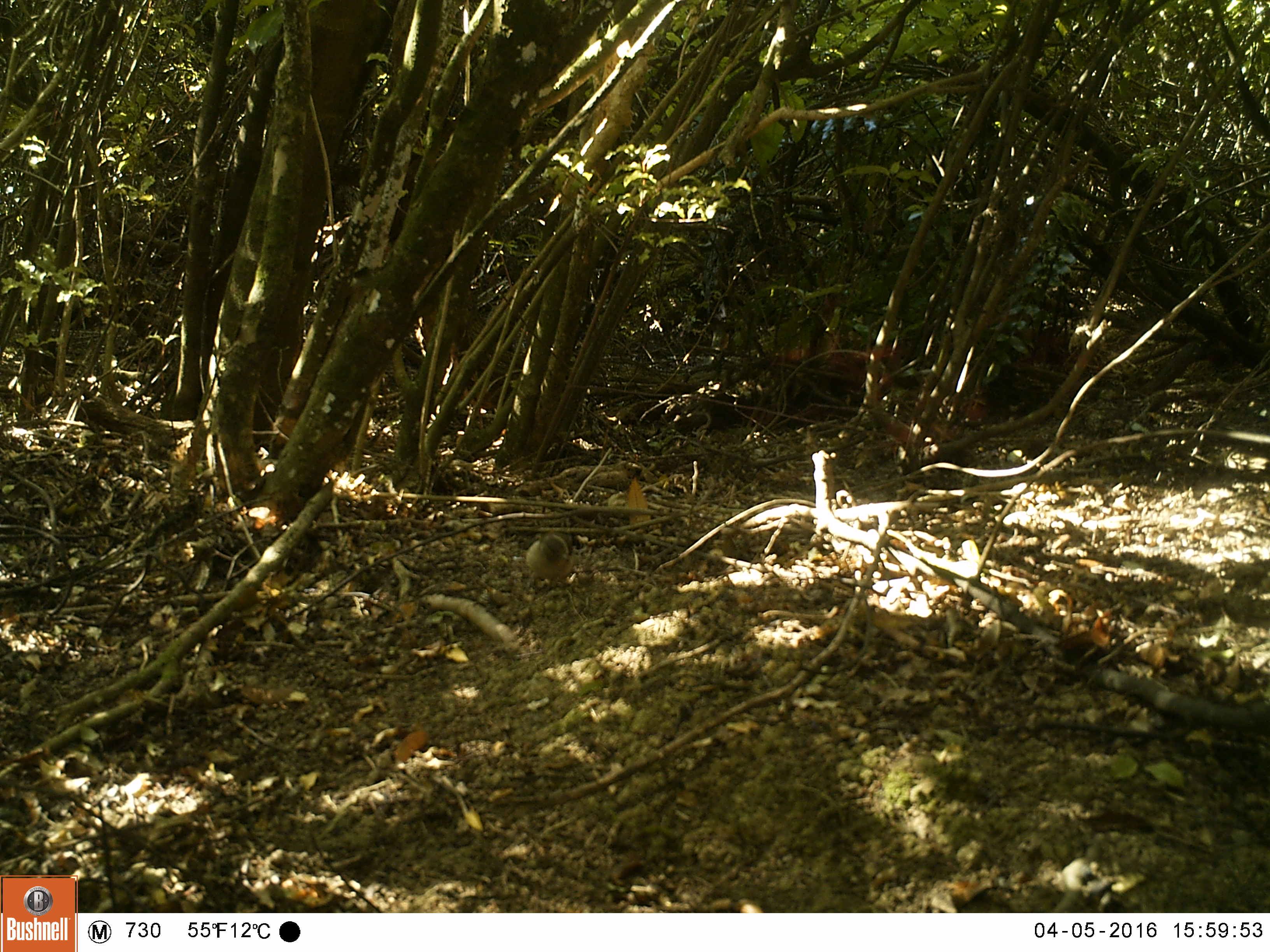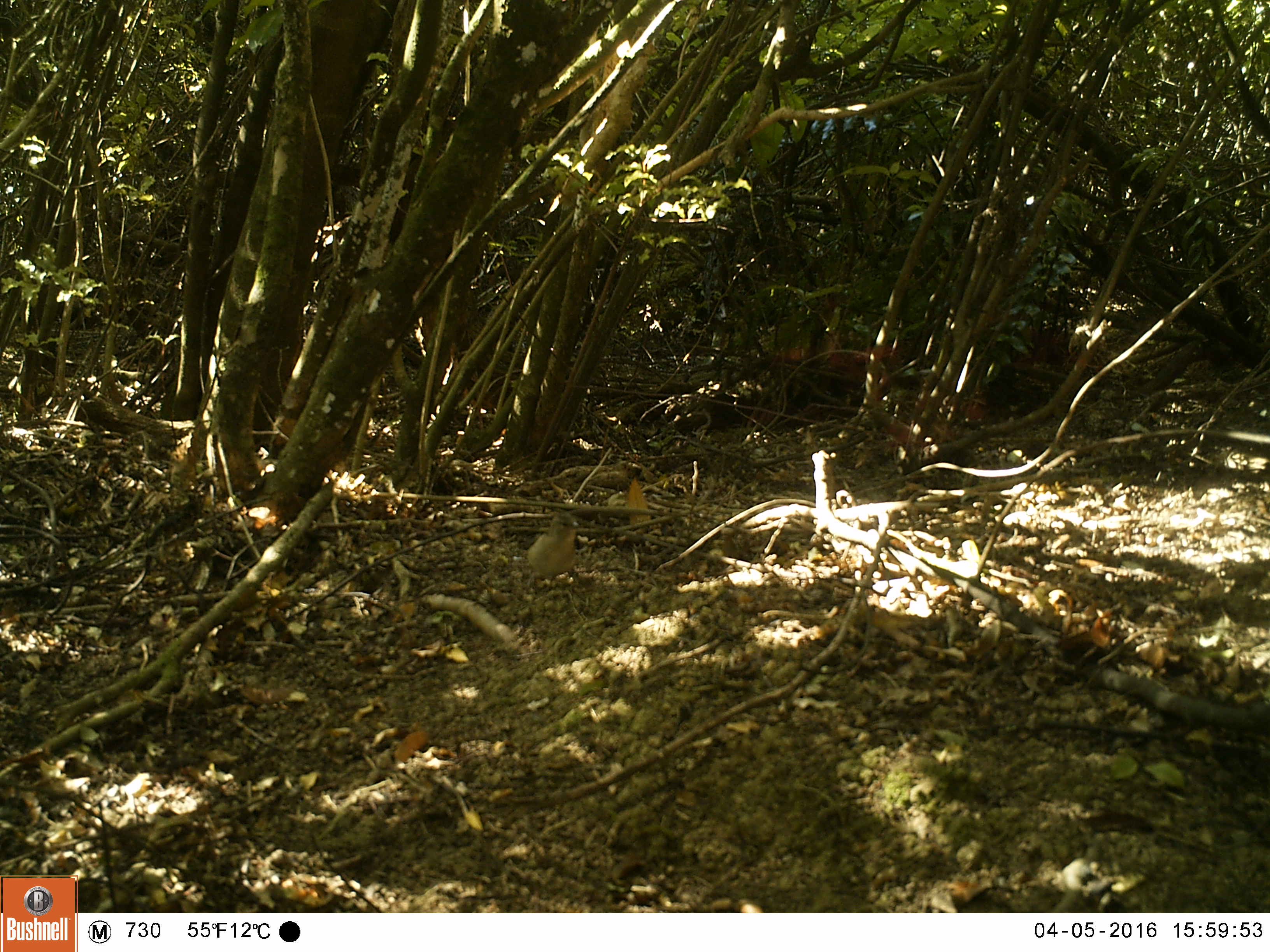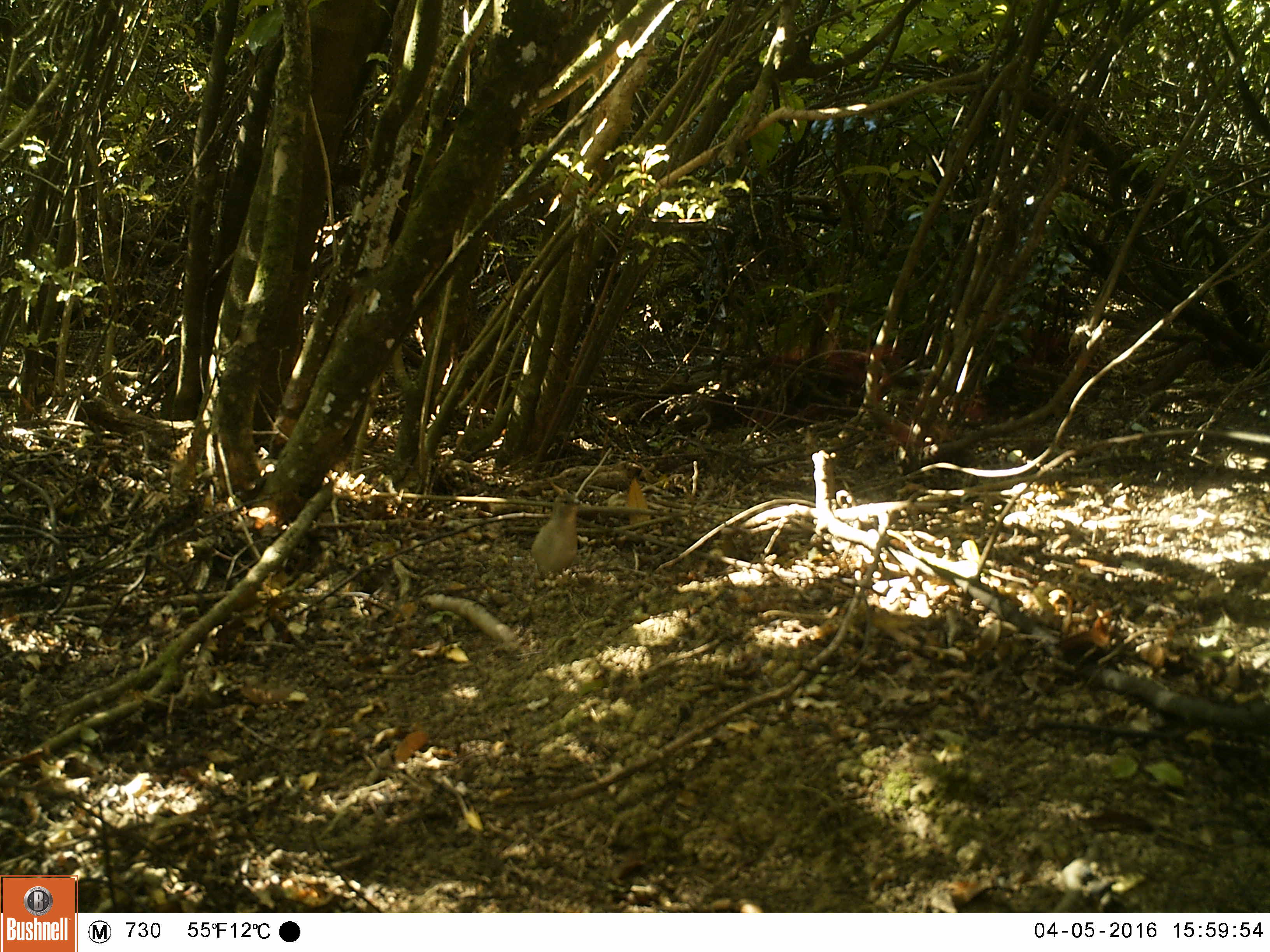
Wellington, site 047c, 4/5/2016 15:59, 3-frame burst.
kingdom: Animalia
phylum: Chordata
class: Aves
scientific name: Aves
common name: bird